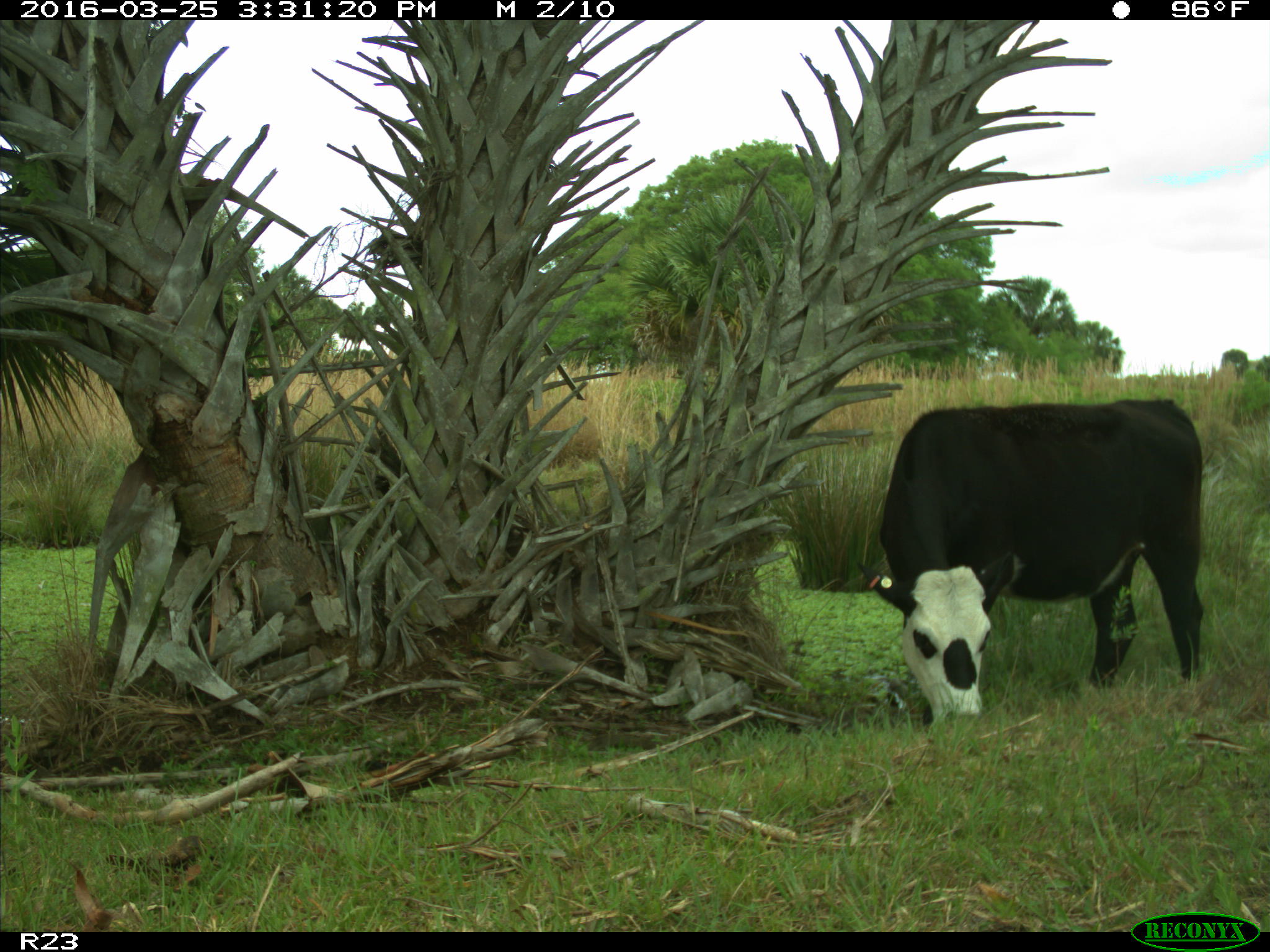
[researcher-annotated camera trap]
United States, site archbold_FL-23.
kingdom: Animalia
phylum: Chordata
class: Mammalia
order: Artiodactyla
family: Bovidae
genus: Bos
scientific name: Bos taurus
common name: domestic cow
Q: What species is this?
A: Bos taurus (domestic cow).